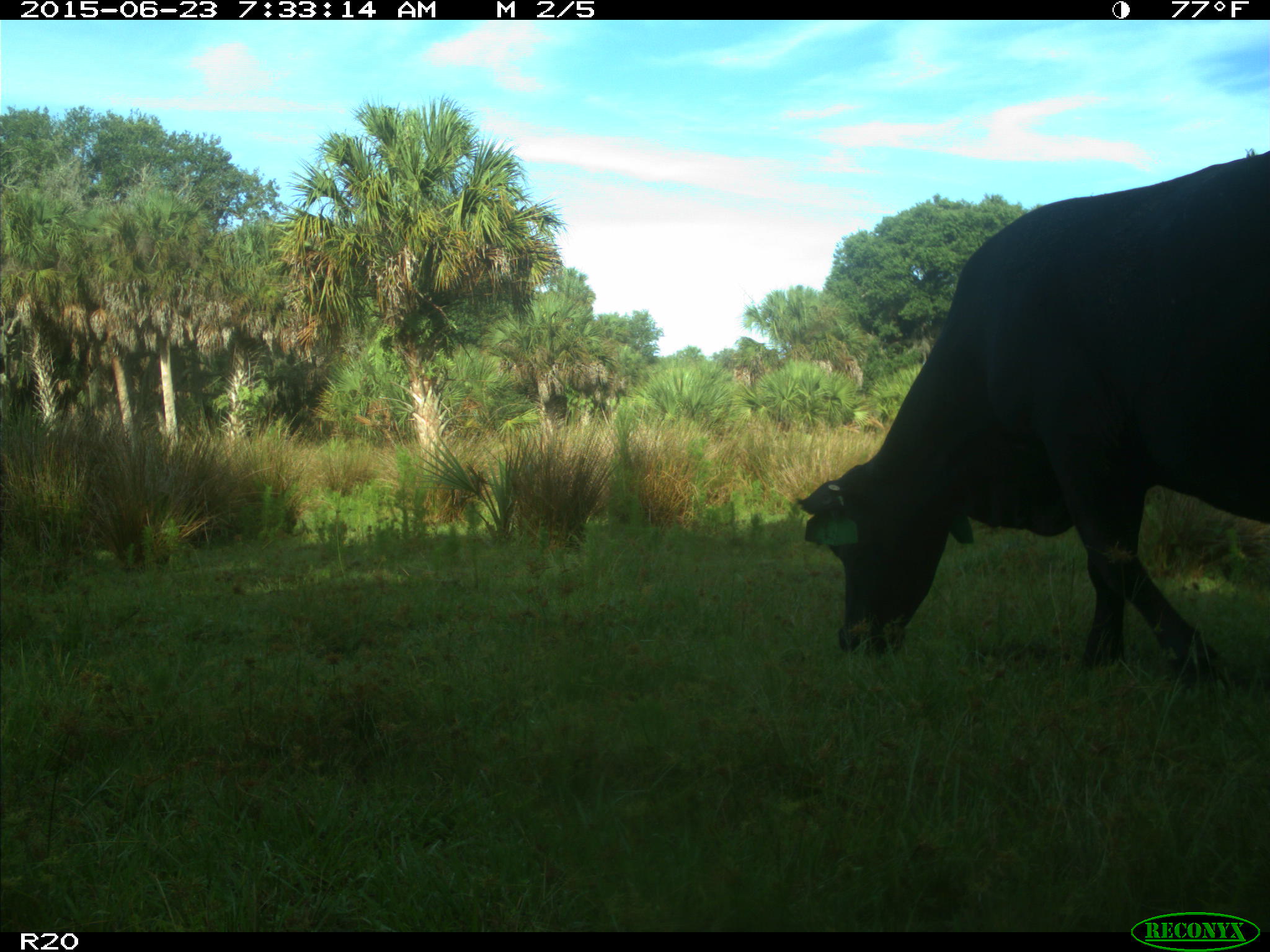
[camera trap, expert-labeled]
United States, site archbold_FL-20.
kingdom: Animalia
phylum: Chordata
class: Mammalia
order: Artiodactyla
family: Bovidae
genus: Bos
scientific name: Bos taurus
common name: domestic cow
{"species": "Bos taurus (domestic cow)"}